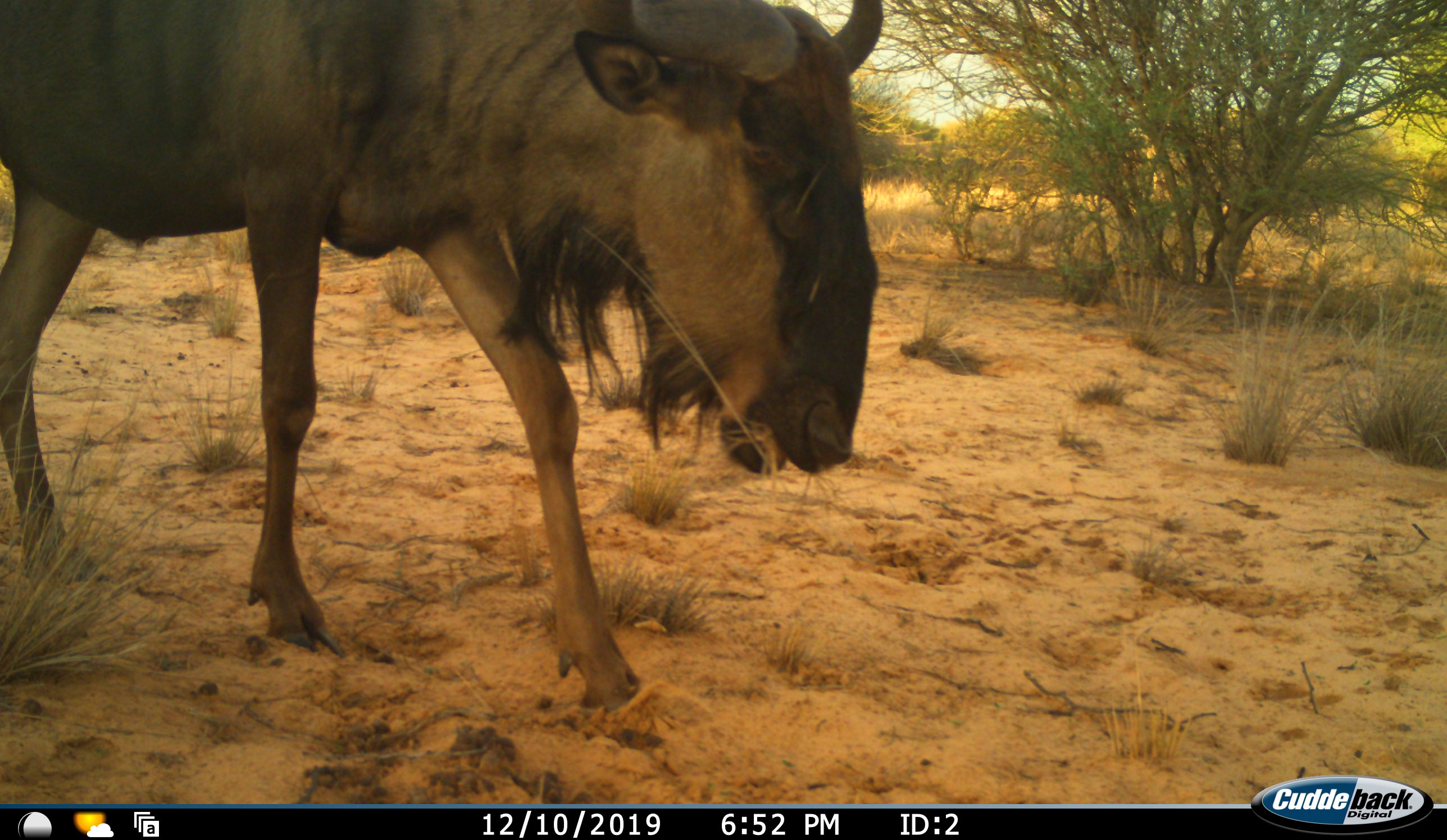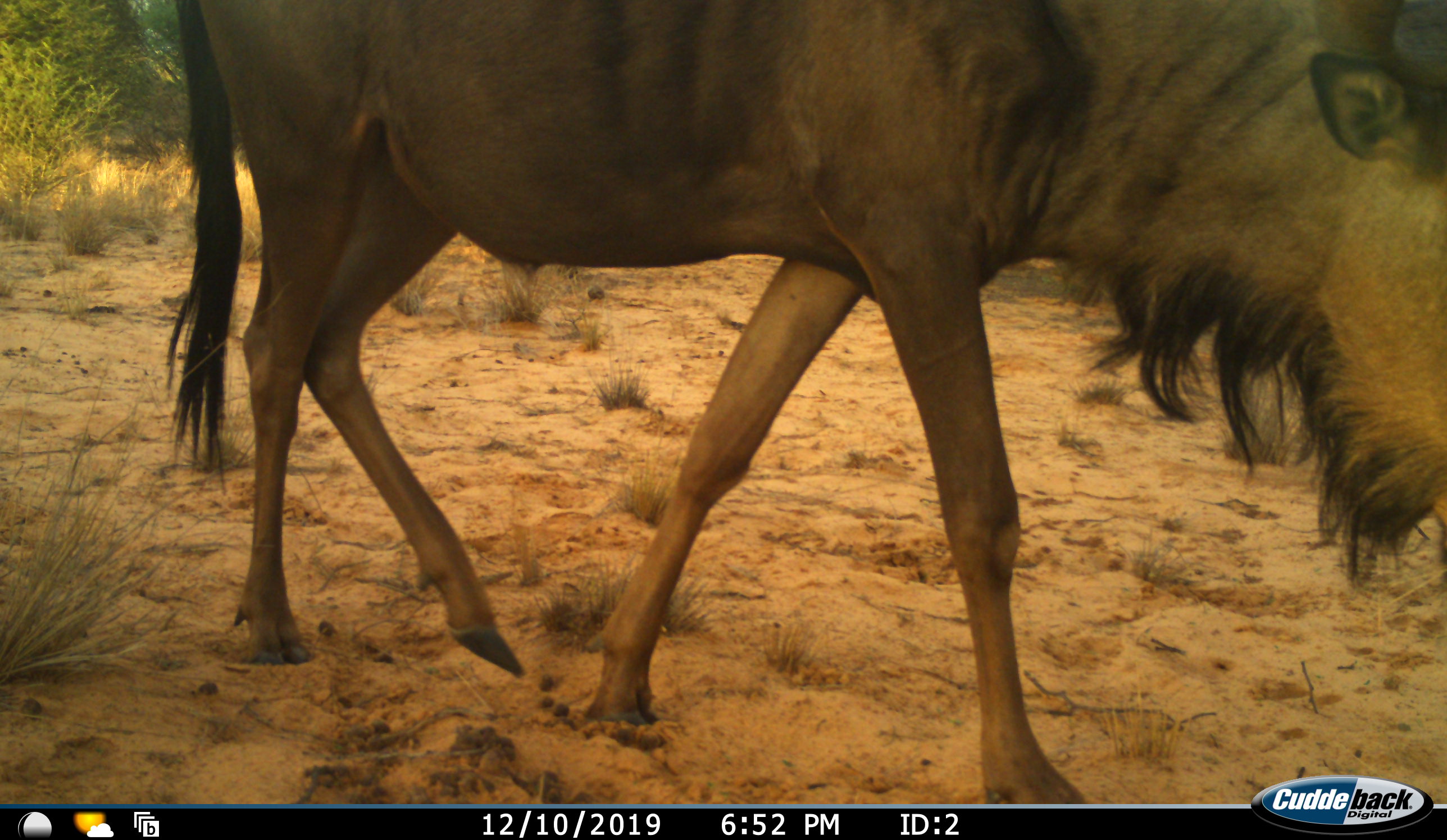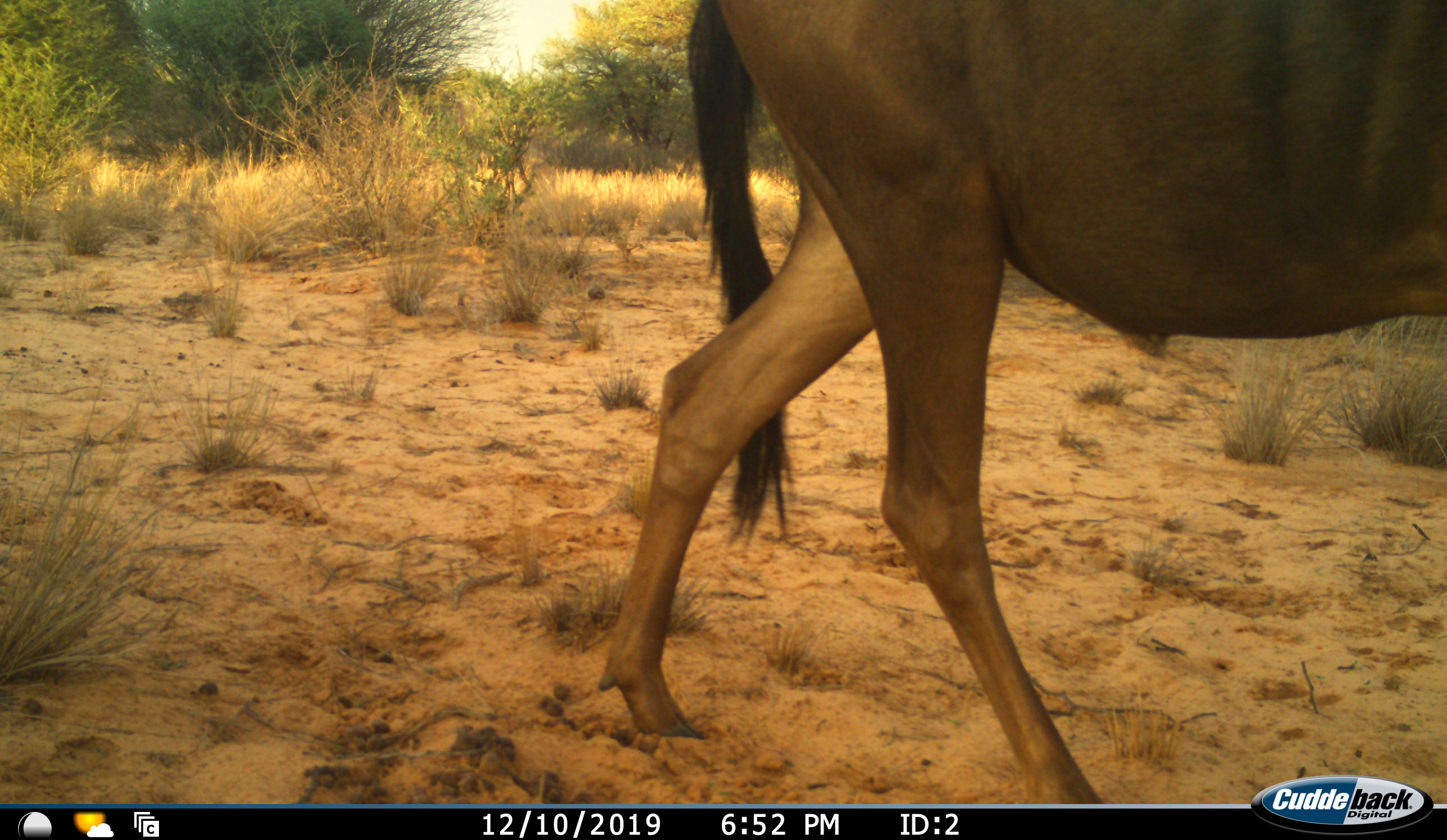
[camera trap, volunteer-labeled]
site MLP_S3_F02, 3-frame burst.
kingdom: Animalia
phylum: Chordata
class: Mammalia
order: Artiodactyla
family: Bovidae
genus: Connochaetes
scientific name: Connochaetes taurinus taurinus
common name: blue wildebeest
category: wildebeestblue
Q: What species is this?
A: Wildebeestblue (blue wildebeest) (Connochaetes taurinus taurinus).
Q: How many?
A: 1.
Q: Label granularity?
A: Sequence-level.